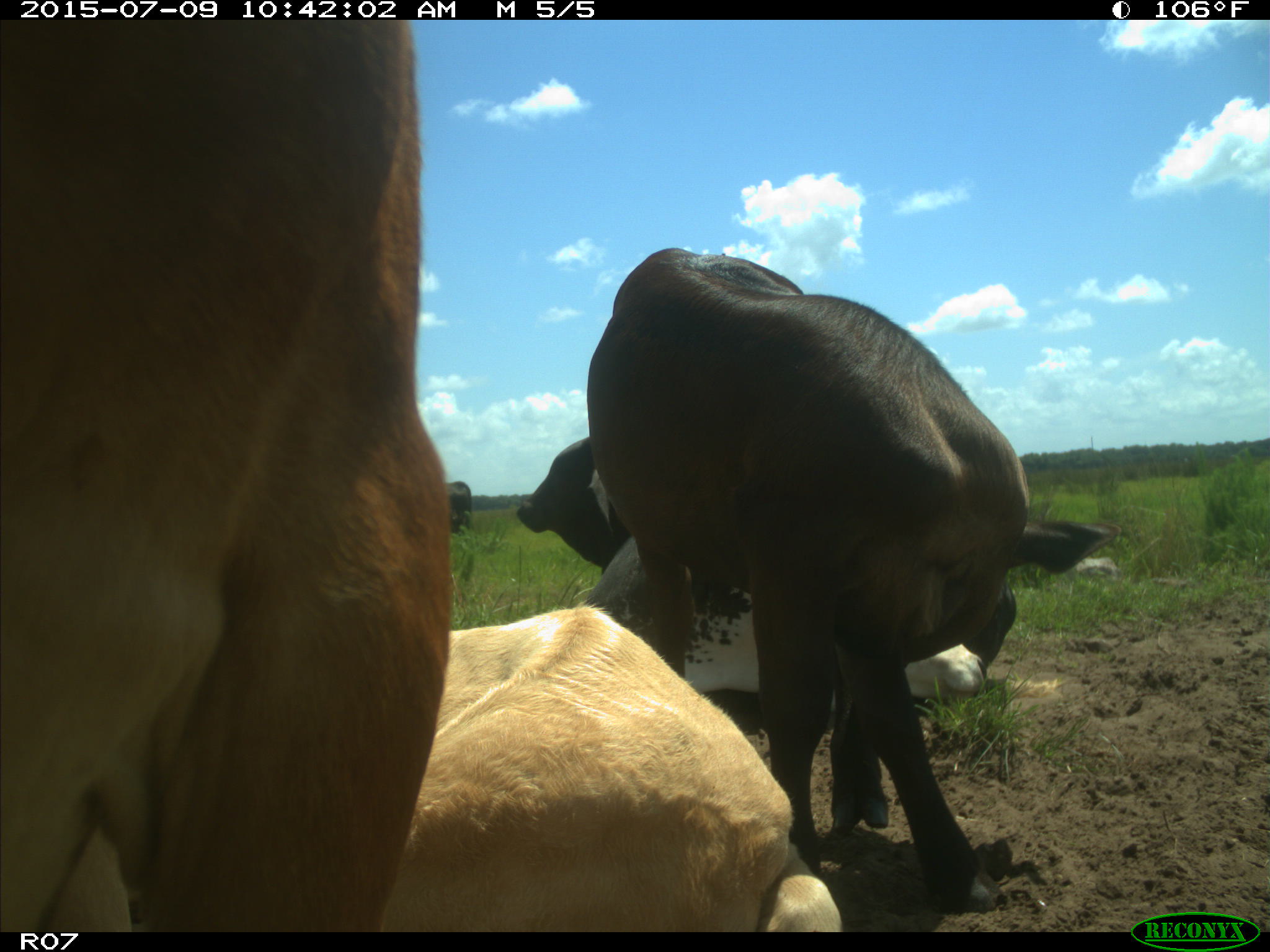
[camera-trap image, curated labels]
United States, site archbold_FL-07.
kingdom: Animalia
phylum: Chordata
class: Mammalia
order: Artiodactyla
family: Bovidae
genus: Bos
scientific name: Bos taurus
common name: domestic cow